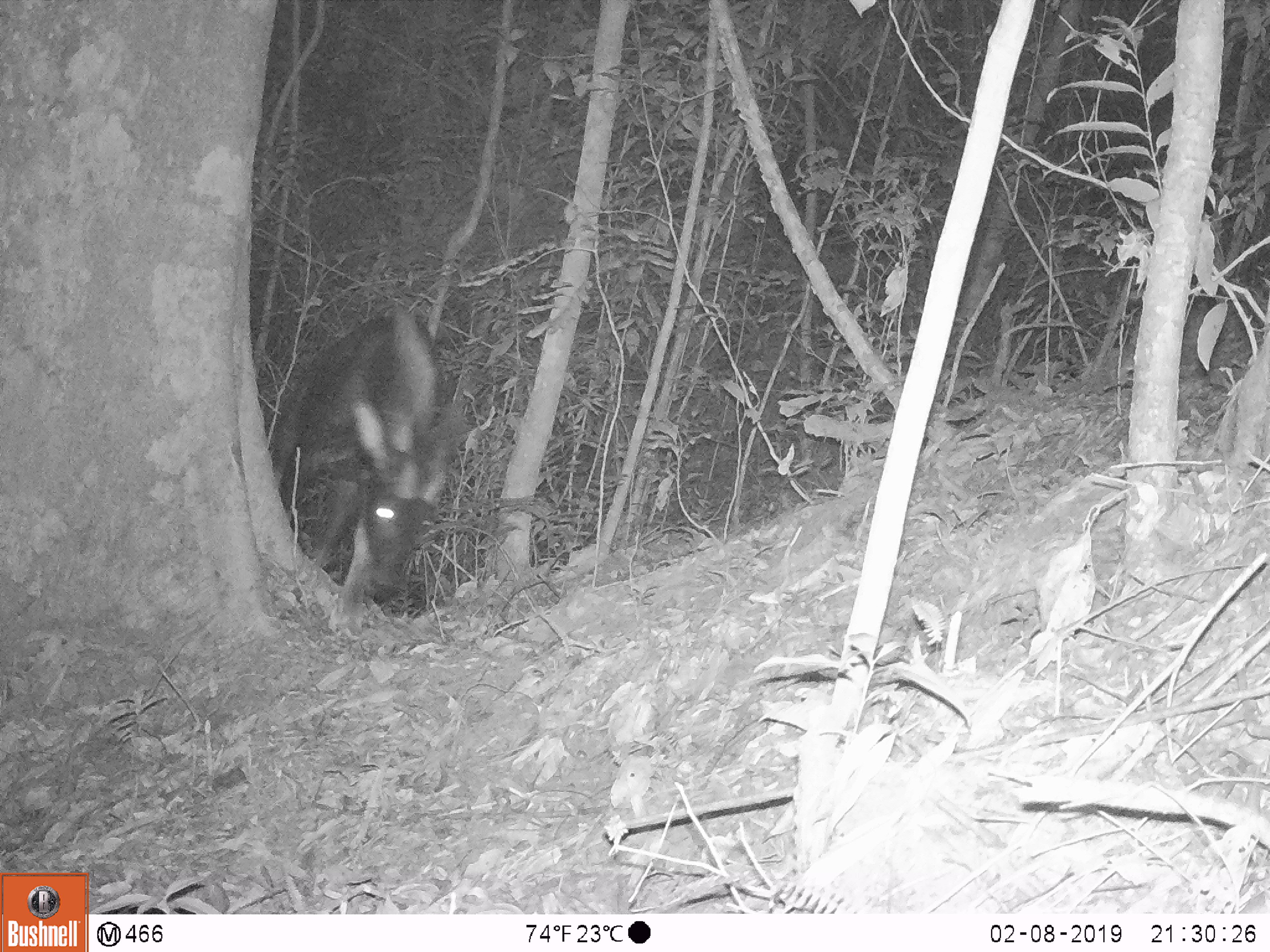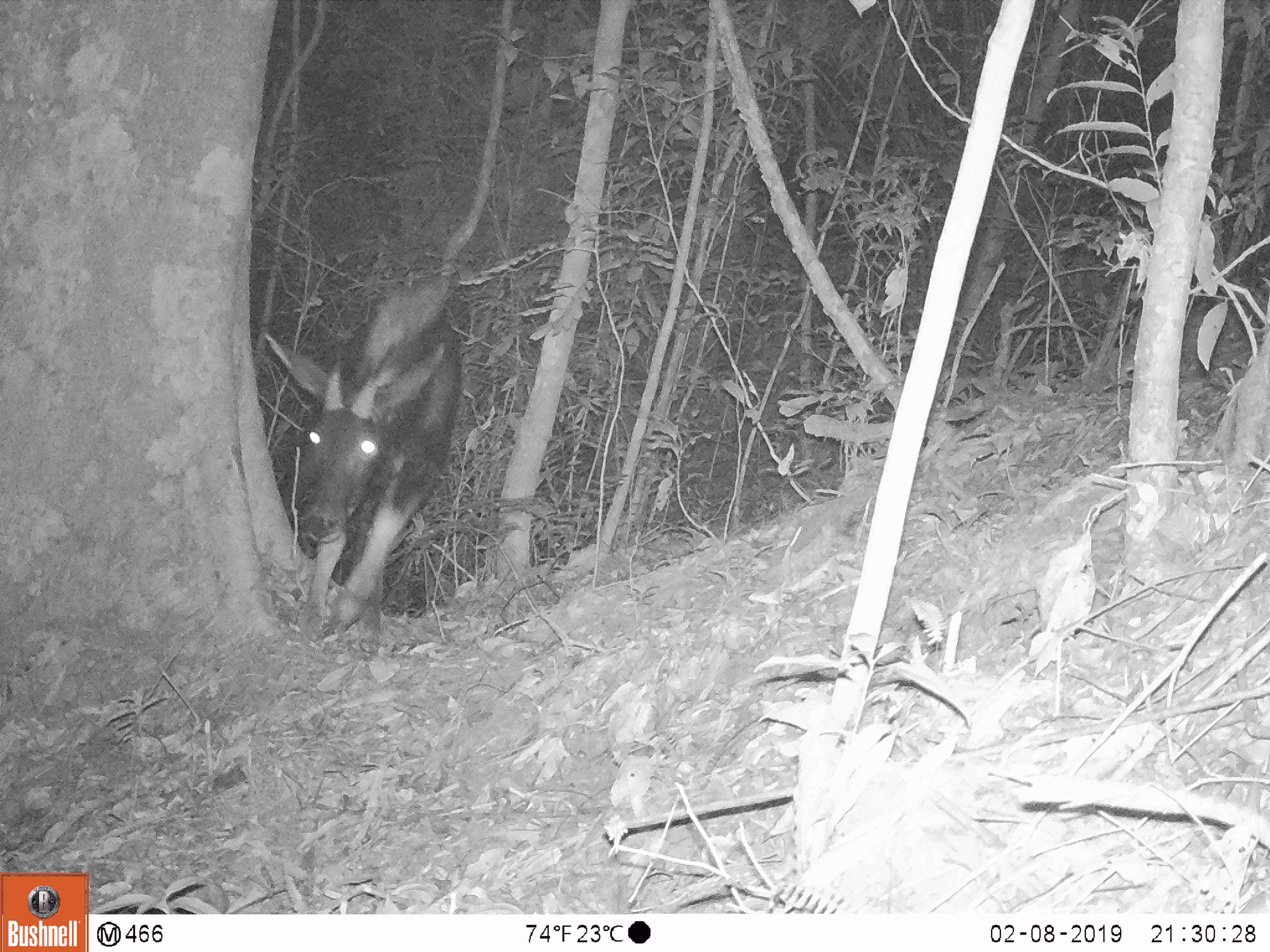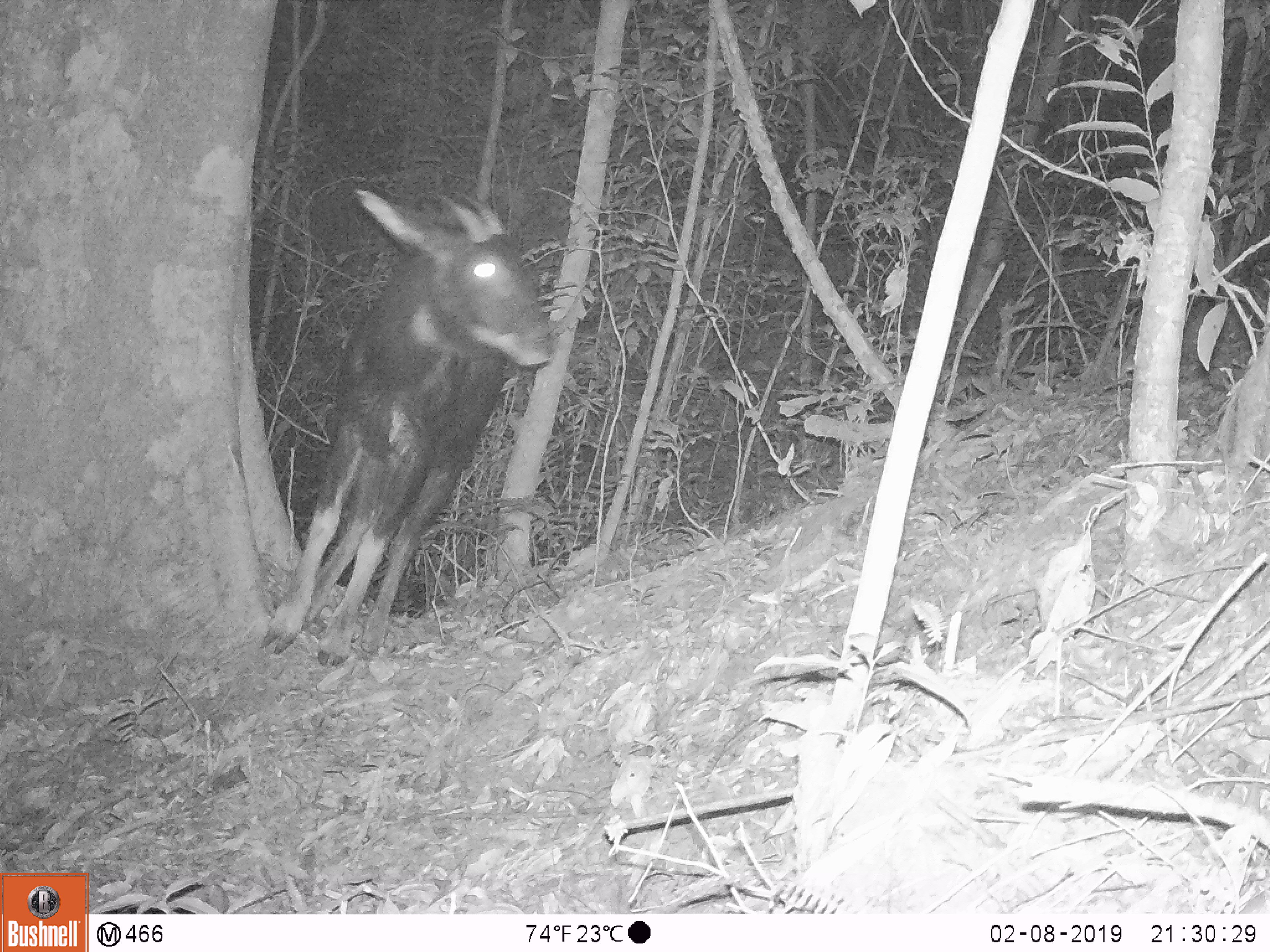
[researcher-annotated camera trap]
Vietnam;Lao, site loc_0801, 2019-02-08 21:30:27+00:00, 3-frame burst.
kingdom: Animalia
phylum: Chordata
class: Mammalia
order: Artiodactyla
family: Bovidae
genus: Capricornis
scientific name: Capricornis sumatraensis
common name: chinese serow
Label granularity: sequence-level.